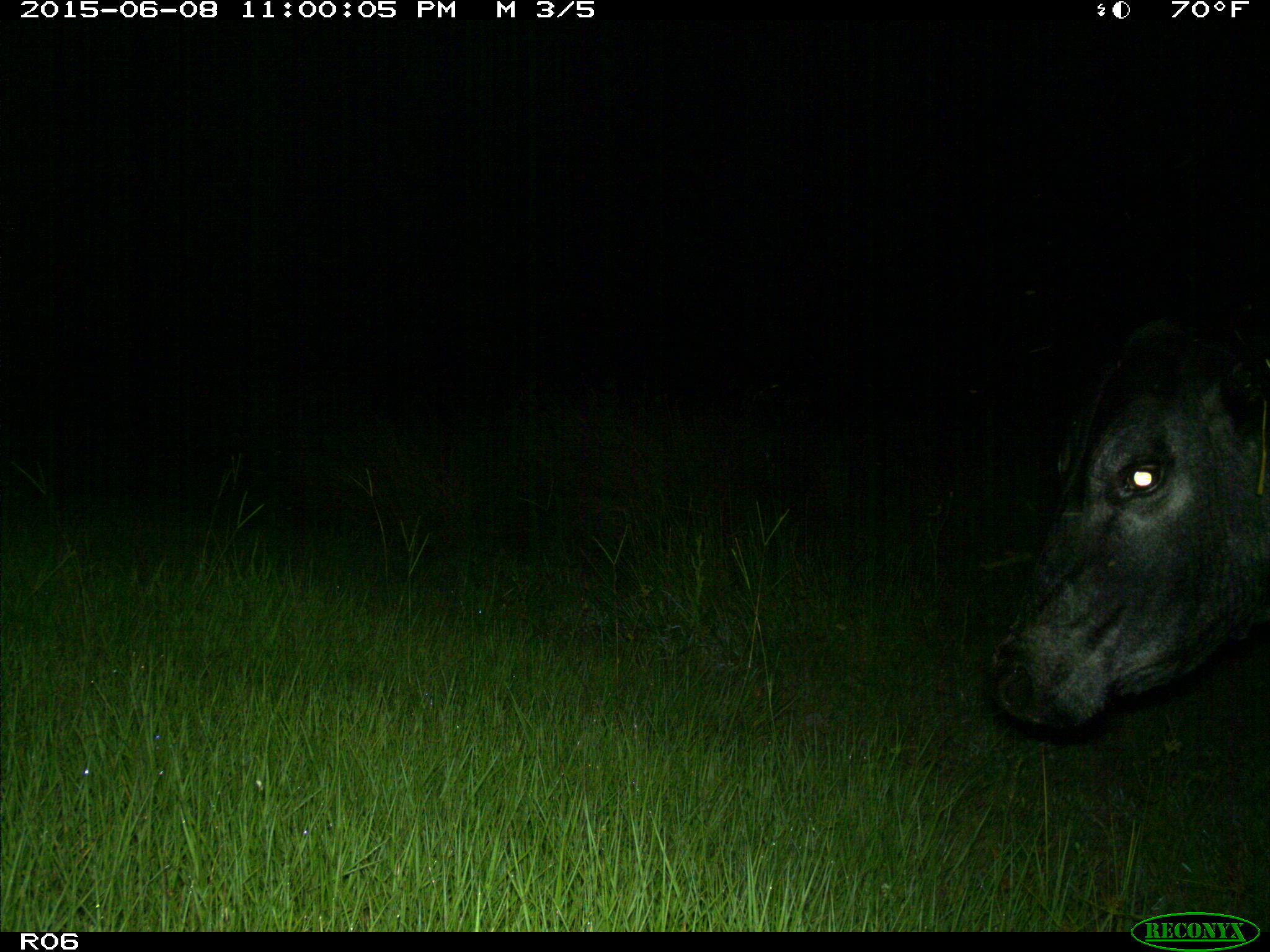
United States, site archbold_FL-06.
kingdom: Animalia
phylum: Chordata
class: Mammalia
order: Artiodactyla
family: Bovidae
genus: Bos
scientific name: Bos taurus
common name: domestic cow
Bos taurus (domestic cow).